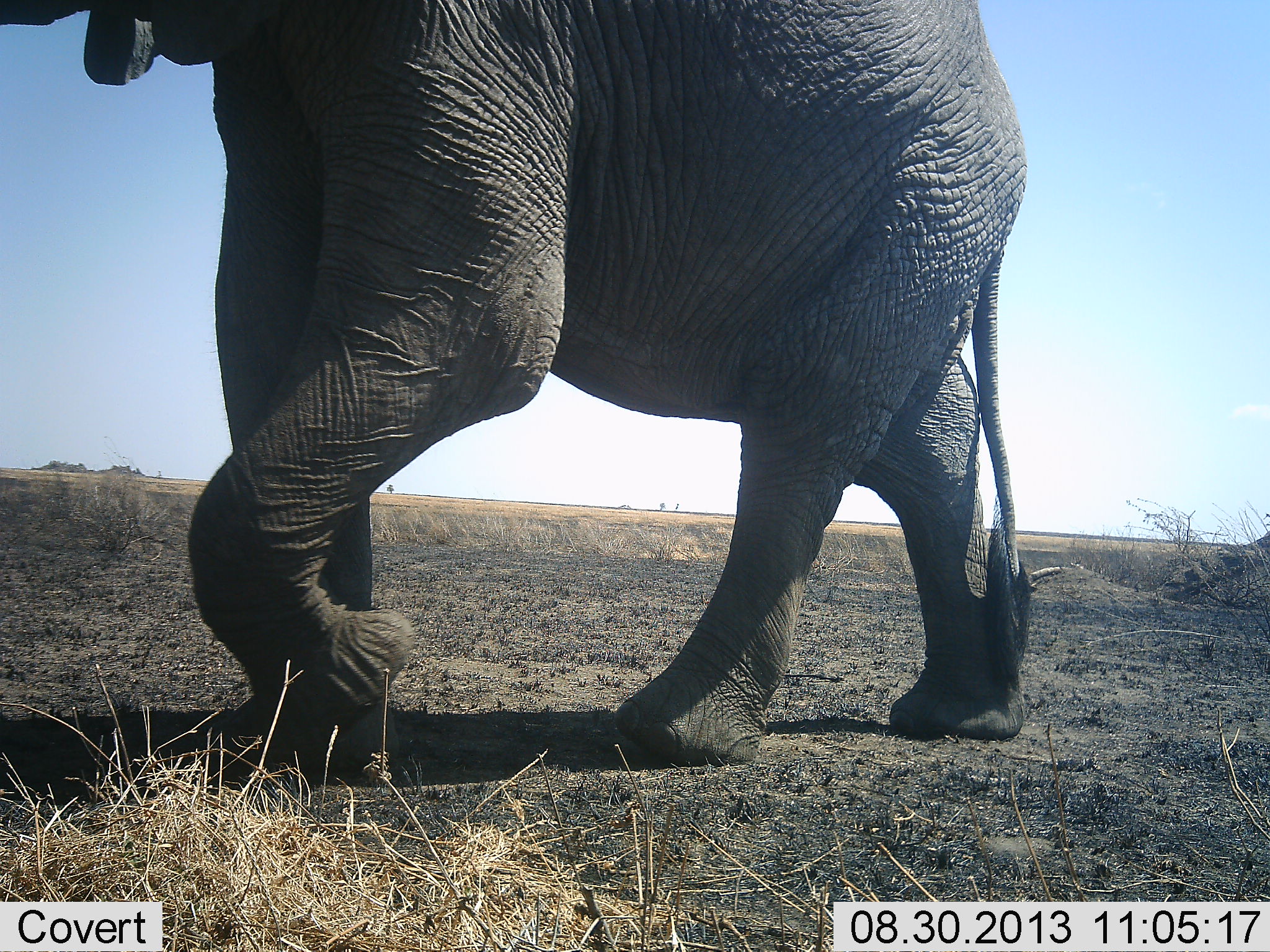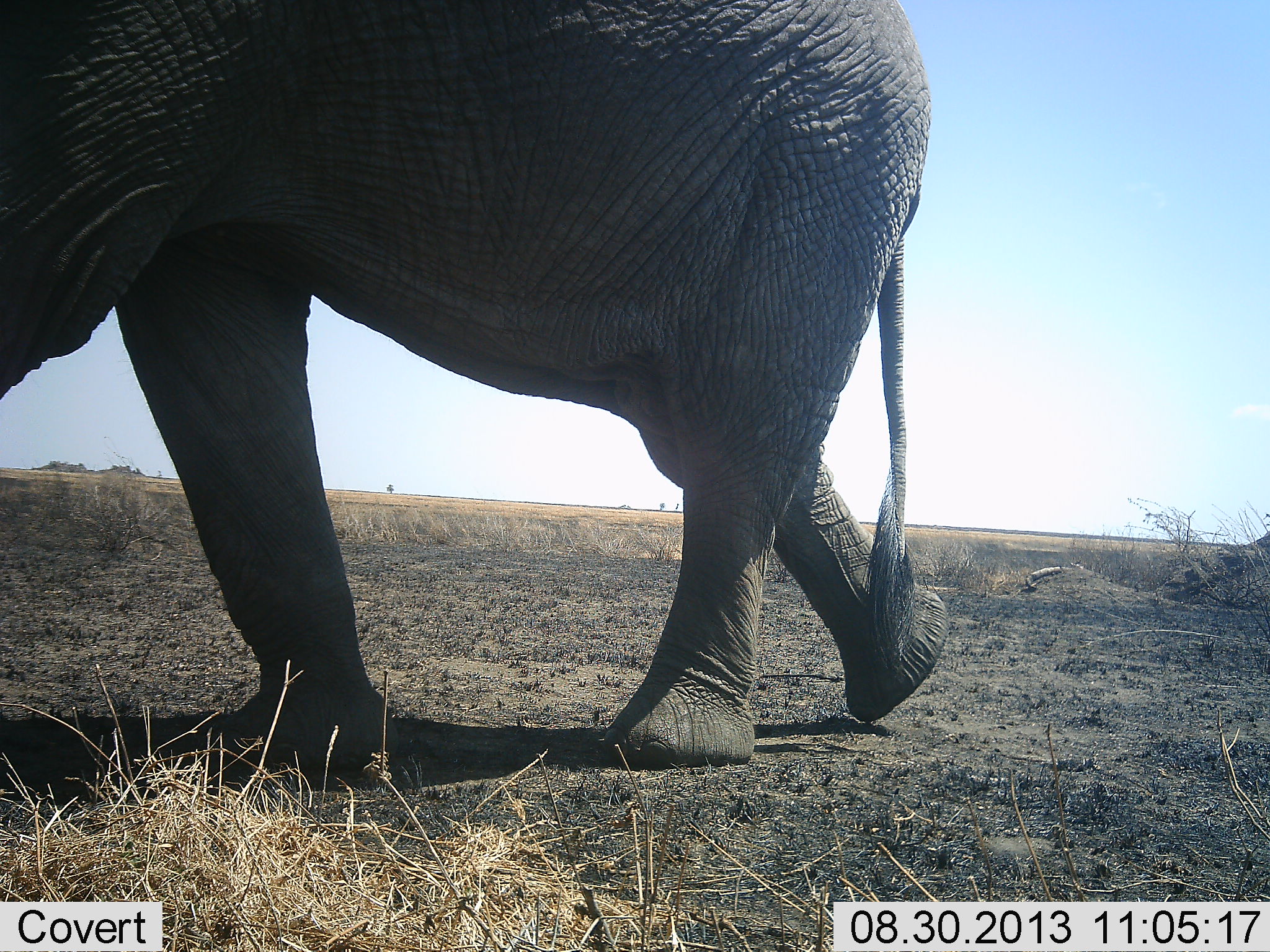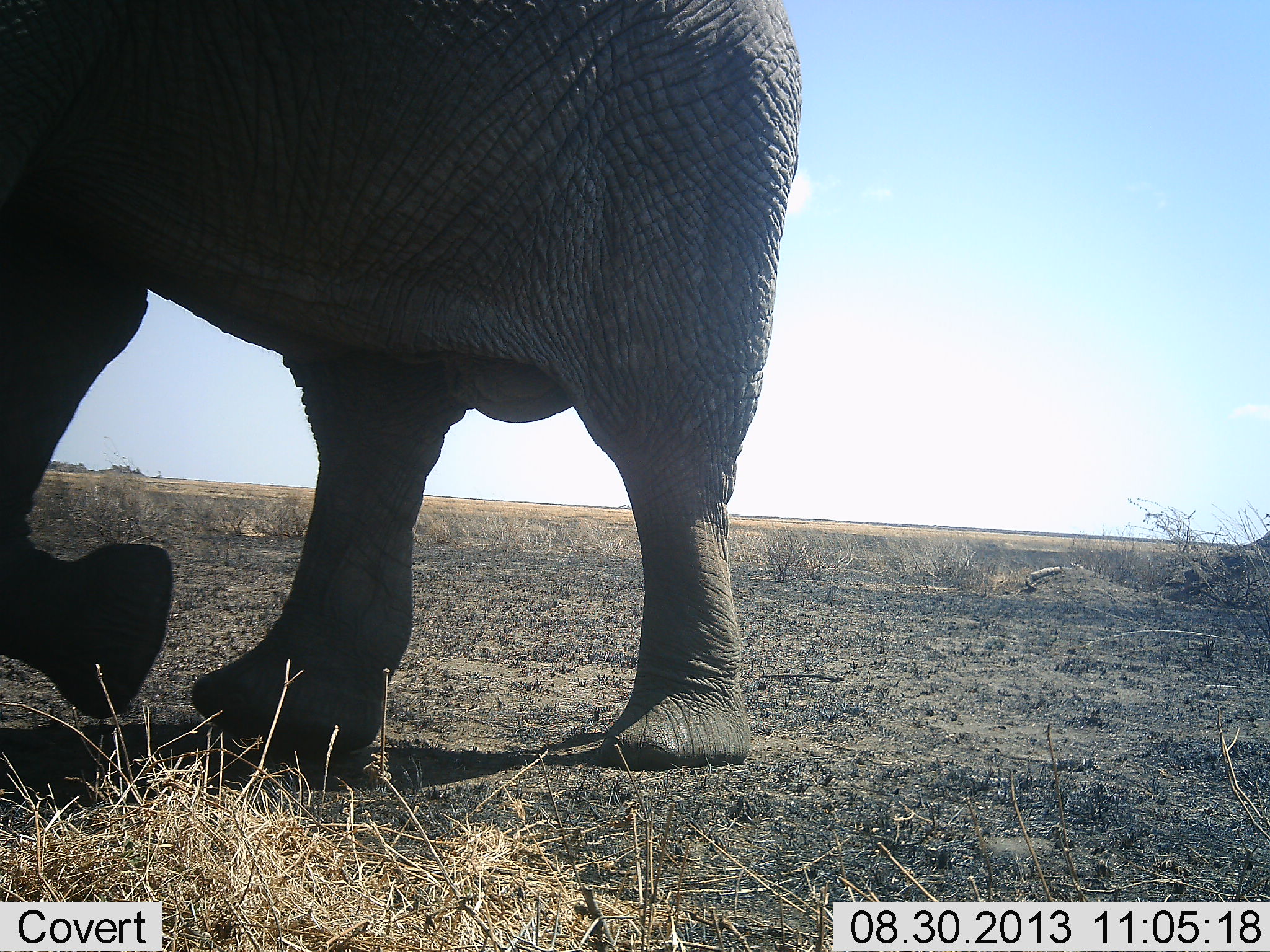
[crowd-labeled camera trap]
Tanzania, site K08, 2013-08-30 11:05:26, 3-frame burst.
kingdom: Animalia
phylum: Chordata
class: Mammalia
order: Proboscidea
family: Elephantidae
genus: Loxodonta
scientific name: Loxodonta africana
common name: african bush elephant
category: elephant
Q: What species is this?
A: Elephant (african bush elephant) (Loxodonta africana).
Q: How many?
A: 1.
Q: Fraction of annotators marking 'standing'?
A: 0%.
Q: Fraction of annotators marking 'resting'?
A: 0%.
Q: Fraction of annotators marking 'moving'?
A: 100%.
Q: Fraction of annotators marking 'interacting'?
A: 0%.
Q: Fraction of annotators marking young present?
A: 0%.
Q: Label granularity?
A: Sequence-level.